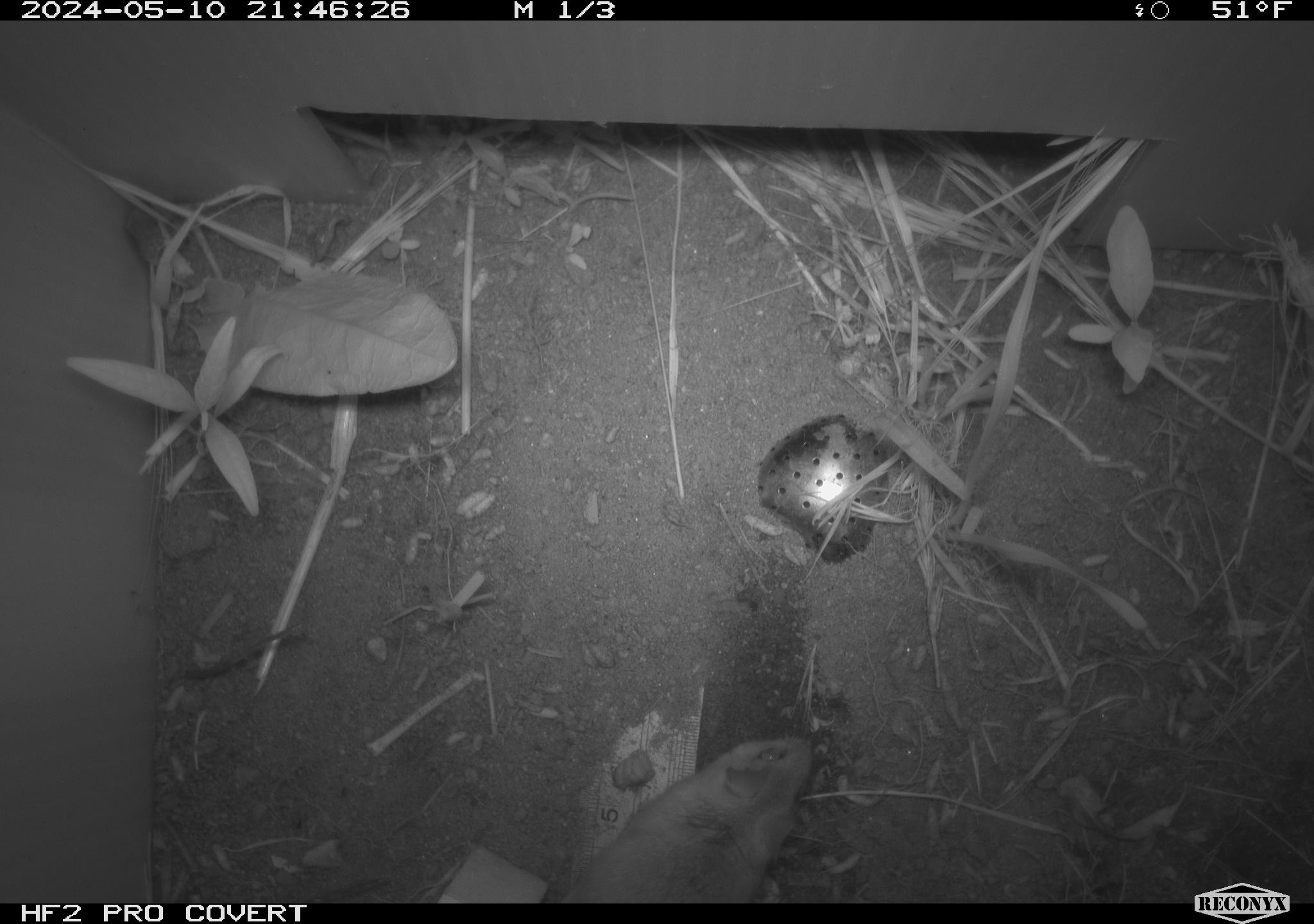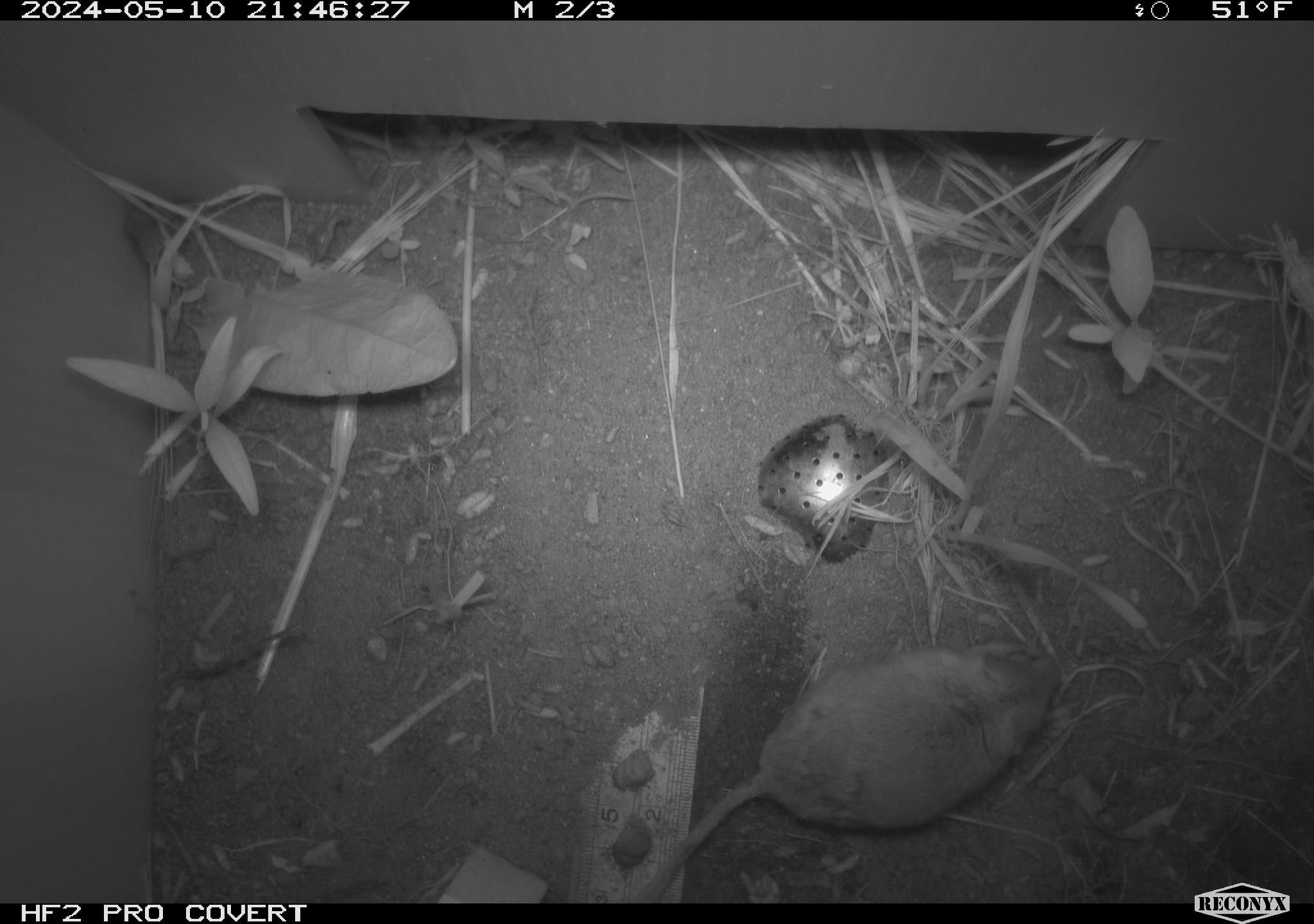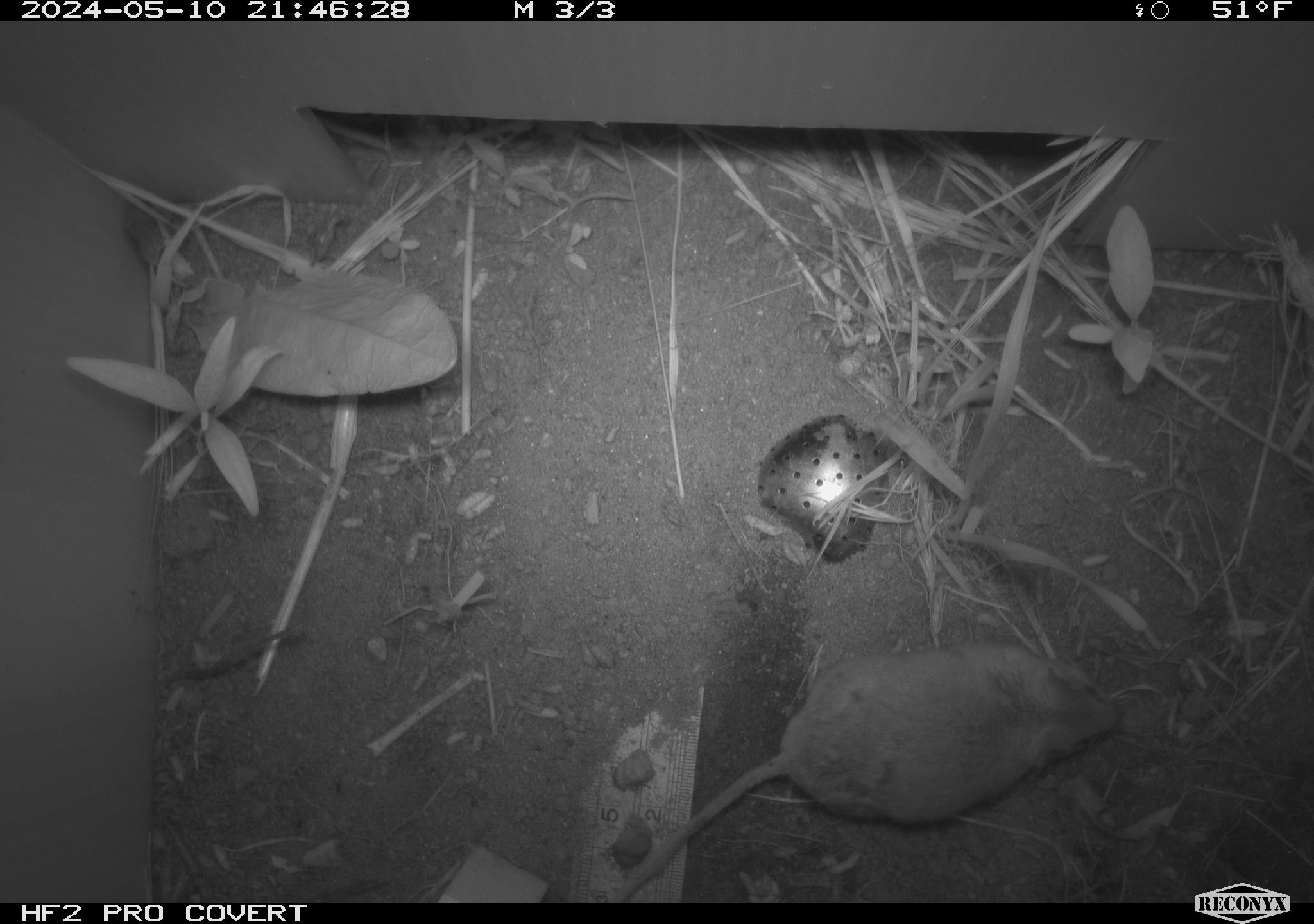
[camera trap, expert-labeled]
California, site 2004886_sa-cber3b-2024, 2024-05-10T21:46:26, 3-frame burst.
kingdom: Animalia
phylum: Chordata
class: Mammalia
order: Rodentia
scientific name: Rodentia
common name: mouse species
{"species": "mouse species (Rodentia)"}